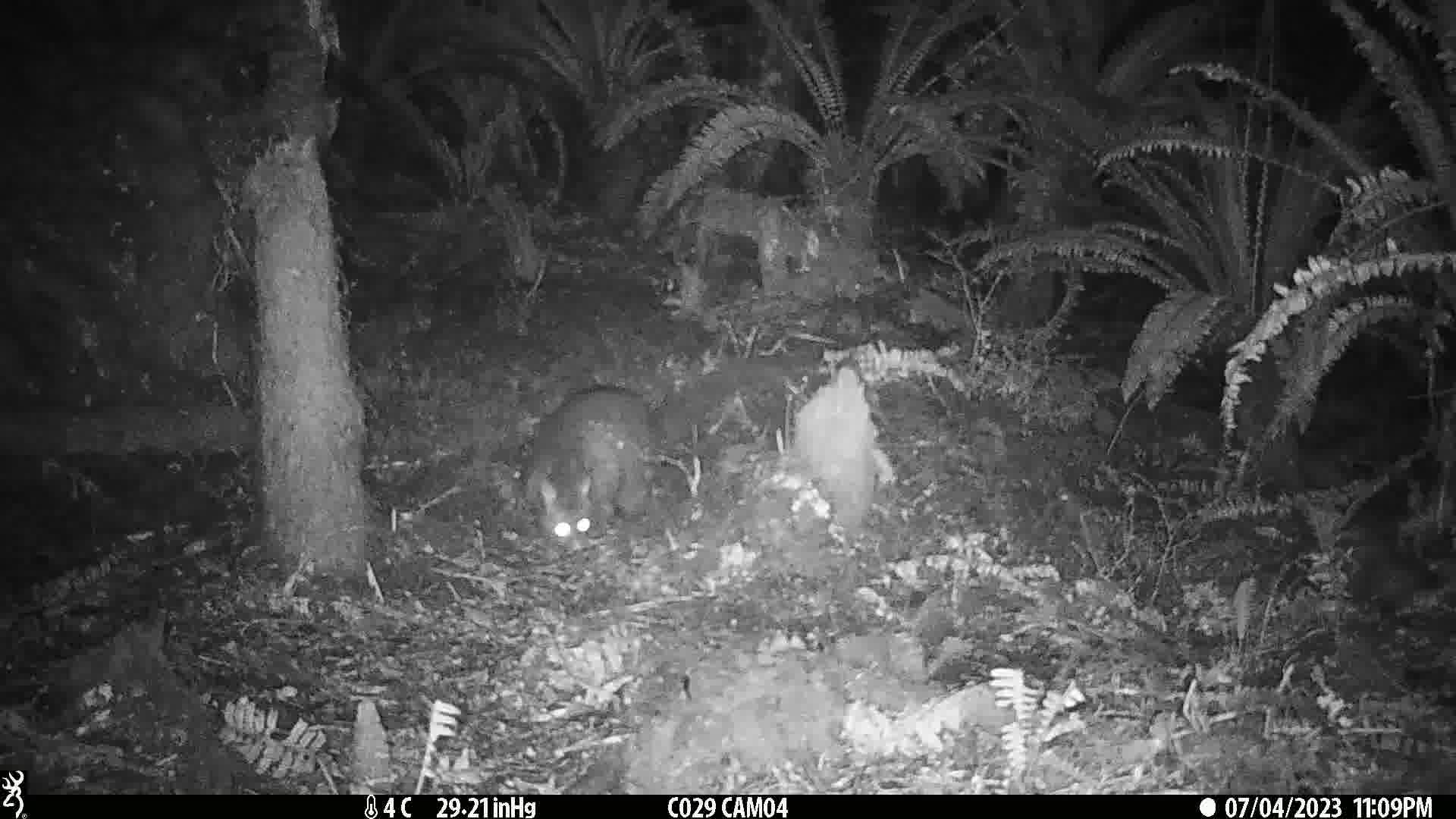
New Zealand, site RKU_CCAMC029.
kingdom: Animalia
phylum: Chordata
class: Mammalia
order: Diprotodontia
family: Phalangeridae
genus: Trichosurus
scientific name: Trichosurus vulpecula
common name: common brushtail possum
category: possum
Possum (common brushtail possum) (Trichosurus vulpecula).